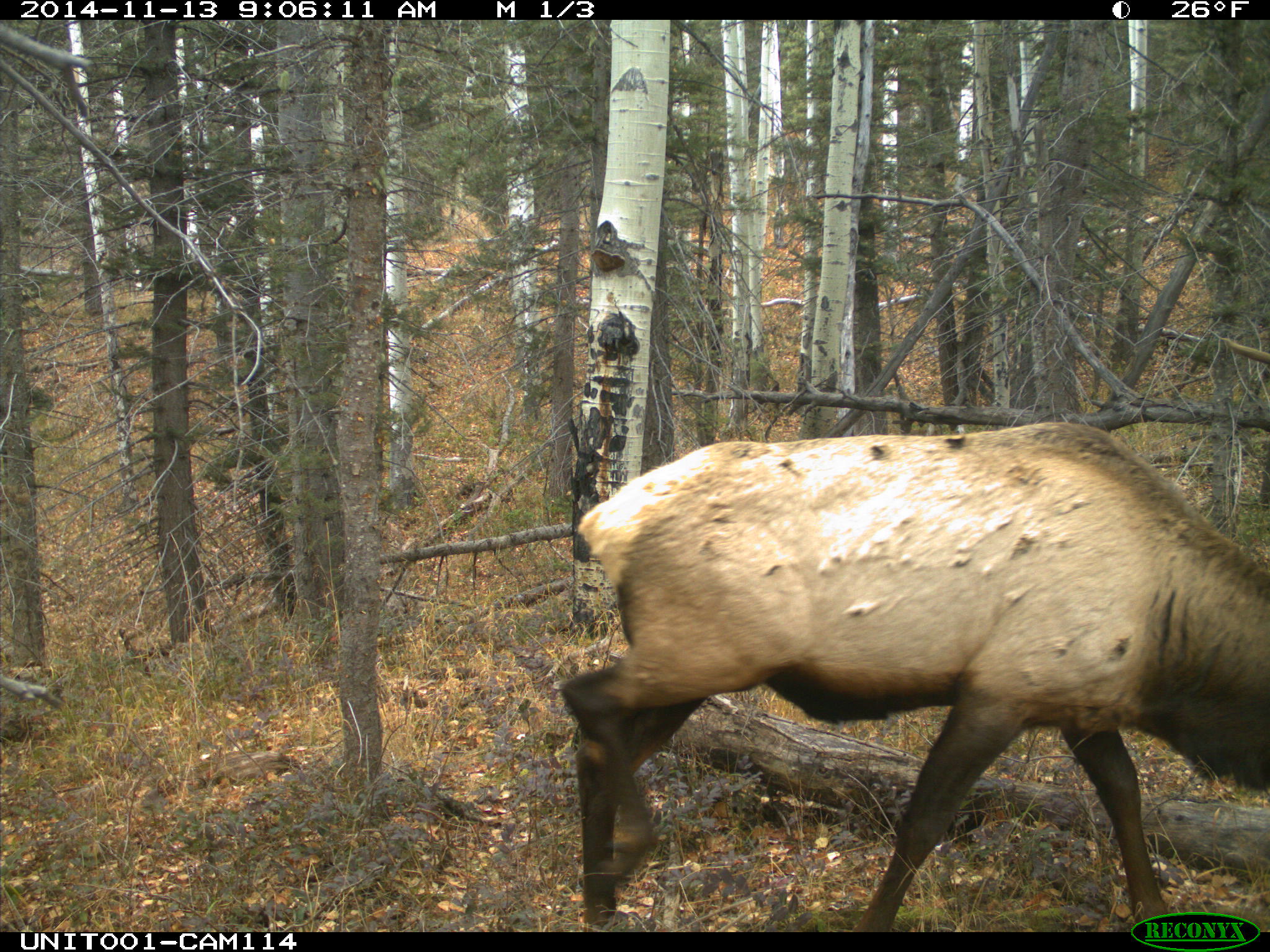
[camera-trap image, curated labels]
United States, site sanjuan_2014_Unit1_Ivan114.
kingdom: Animalia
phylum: Chordata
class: Mammalia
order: Artiodactyla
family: Cervidae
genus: Cervus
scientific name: Cervus elaphus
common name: red deer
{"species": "Cervus elaphus (red deer)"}